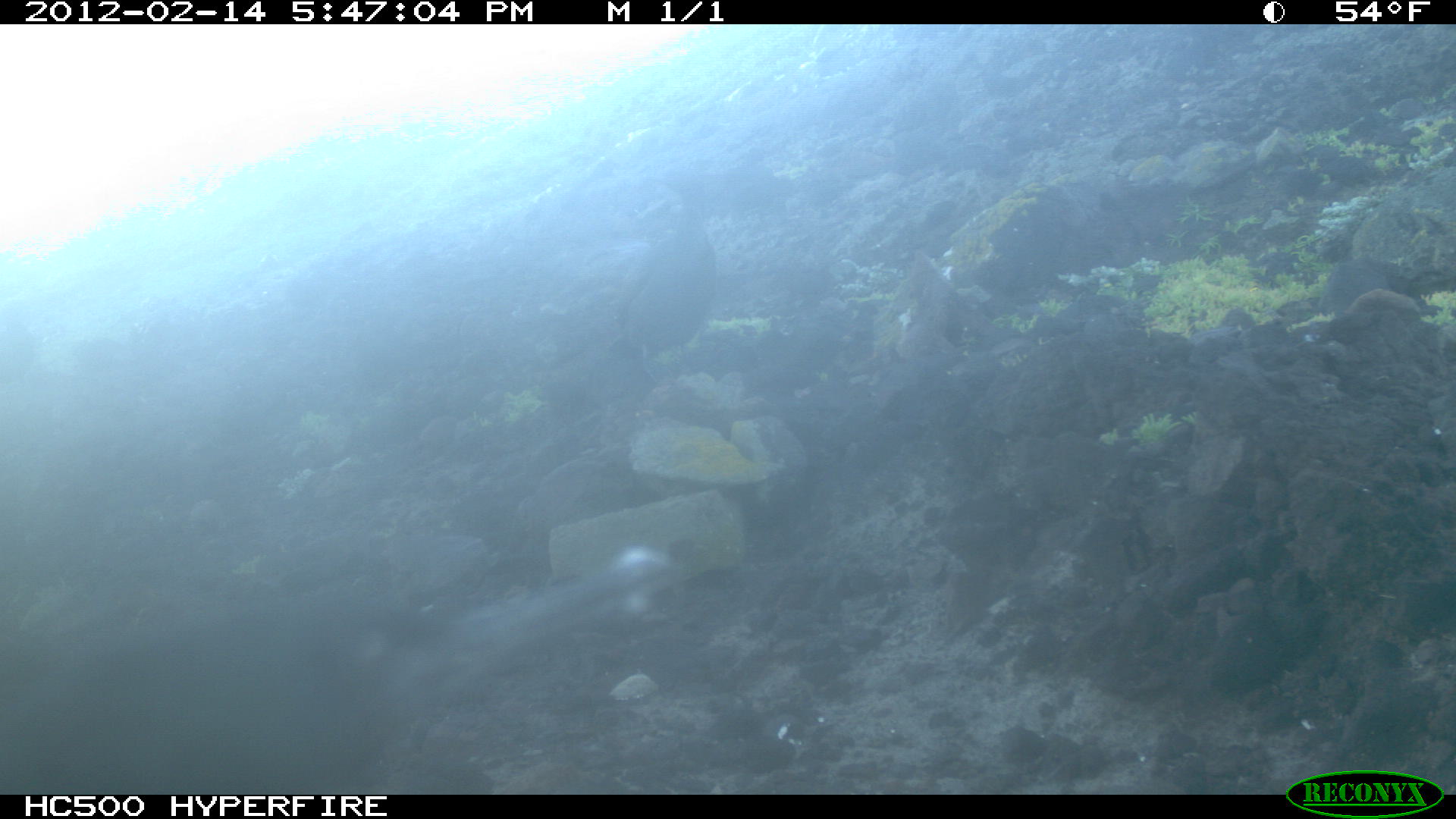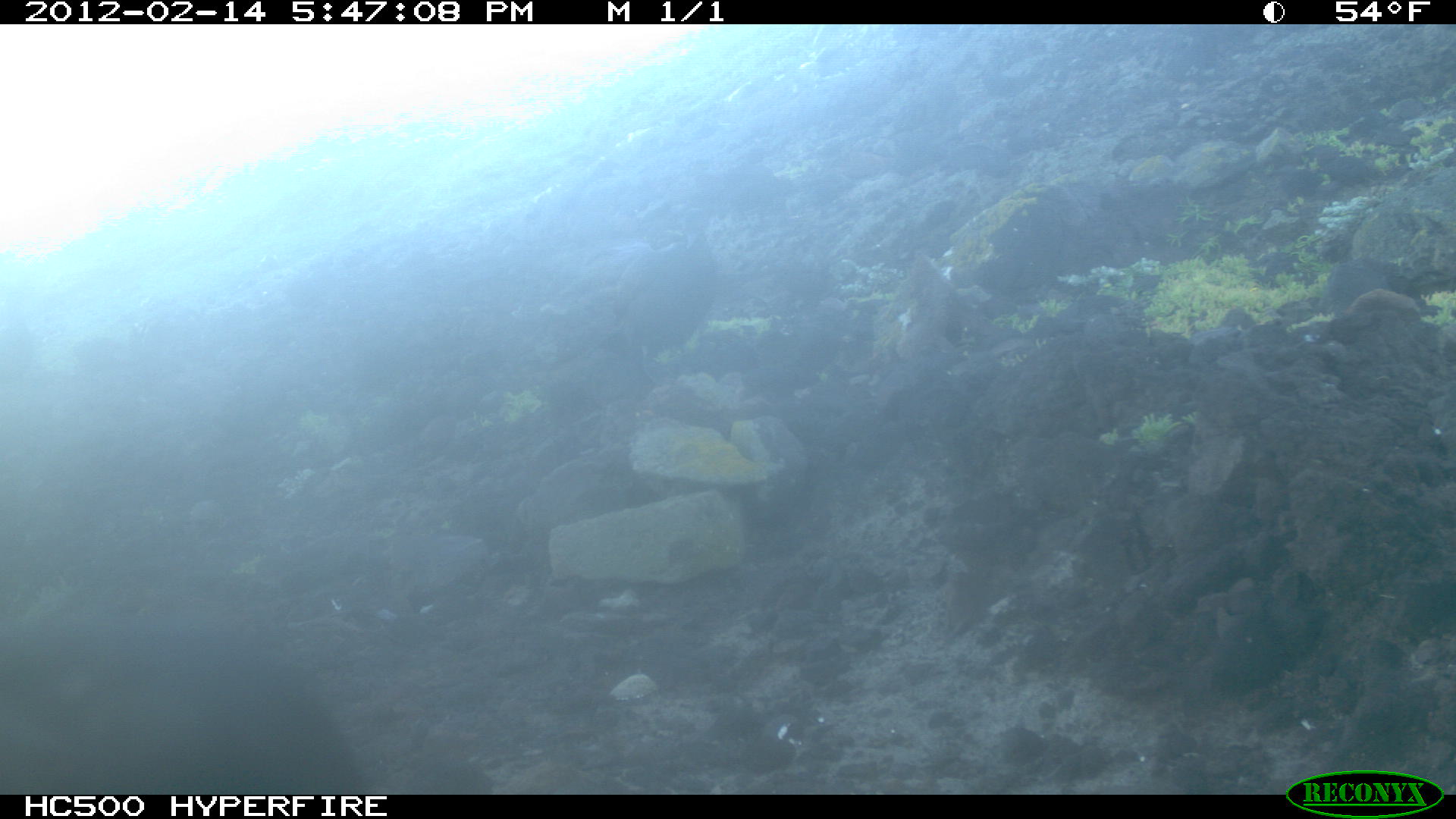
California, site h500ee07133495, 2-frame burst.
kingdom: Animalia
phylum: Chordata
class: Aves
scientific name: Aves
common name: bird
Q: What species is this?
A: Bird (Aves).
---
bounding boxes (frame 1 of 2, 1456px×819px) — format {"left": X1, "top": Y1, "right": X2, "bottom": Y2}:
bird: {"left": 0, "top": 542, "right": 675, "bottom": 794}; {"left": 613, "top": 171, "right": 714, "bottom": 356}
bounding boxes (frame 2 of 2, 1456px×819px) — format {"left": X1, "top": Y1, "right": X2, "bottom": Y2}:
bird: {"left": 595, "top": 227, "right": 717, "bottom": 388}